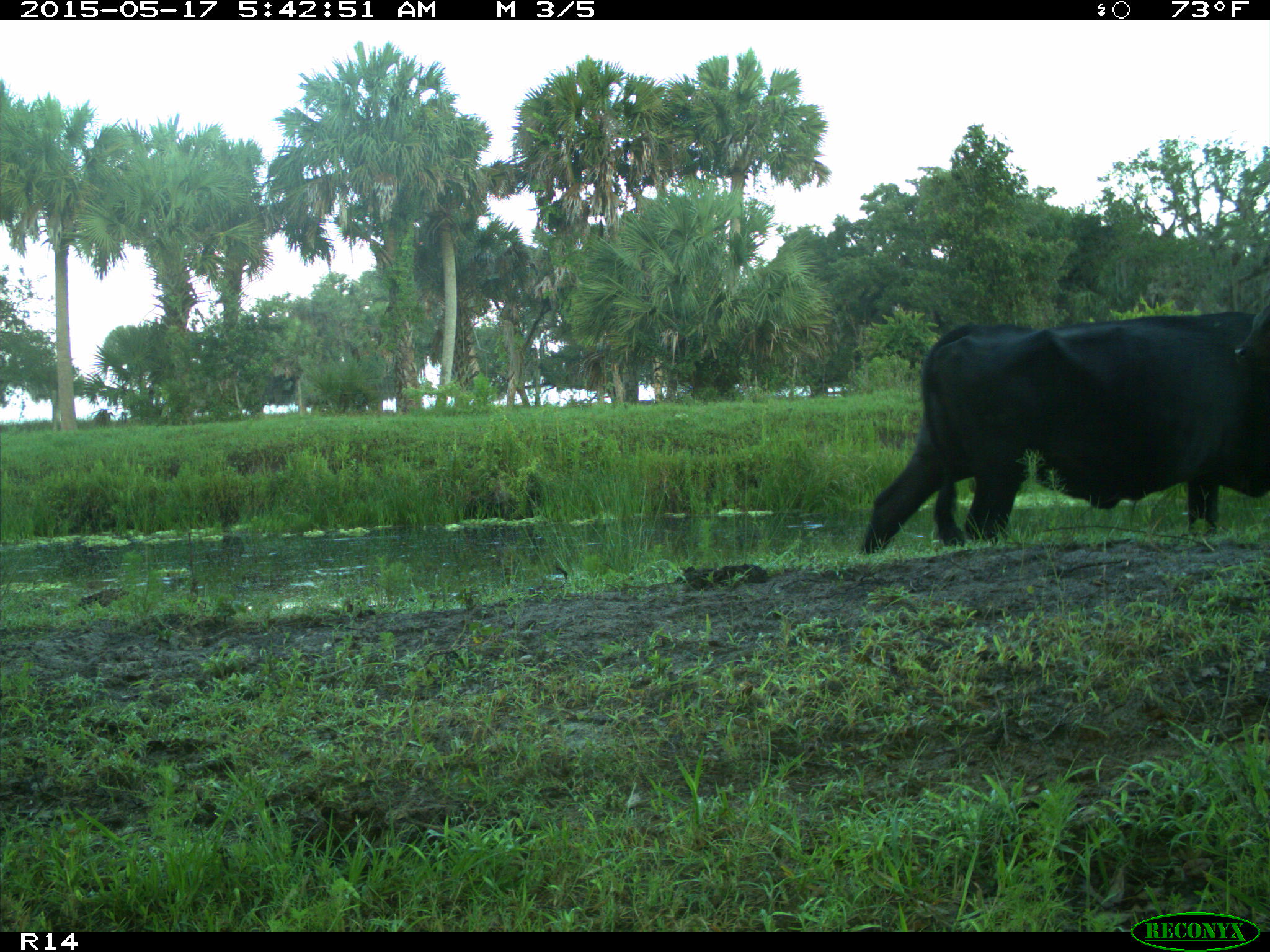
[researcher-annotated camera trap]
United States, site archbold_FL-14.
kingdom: Animalia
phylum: Chordata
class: Mammalia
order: Artiodactyla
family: Bovidae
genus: Bos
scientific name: Bos taurus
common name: domestic cow